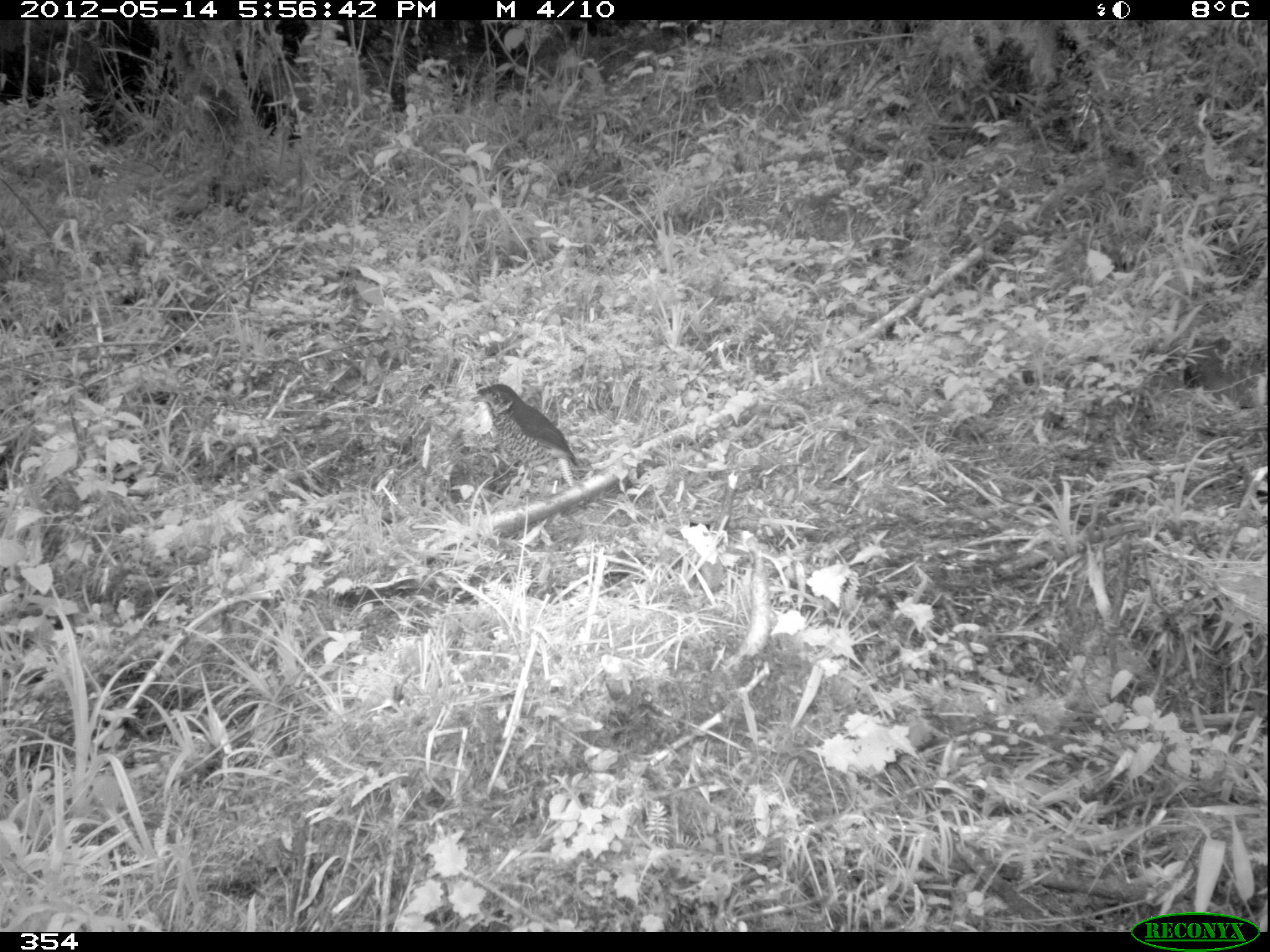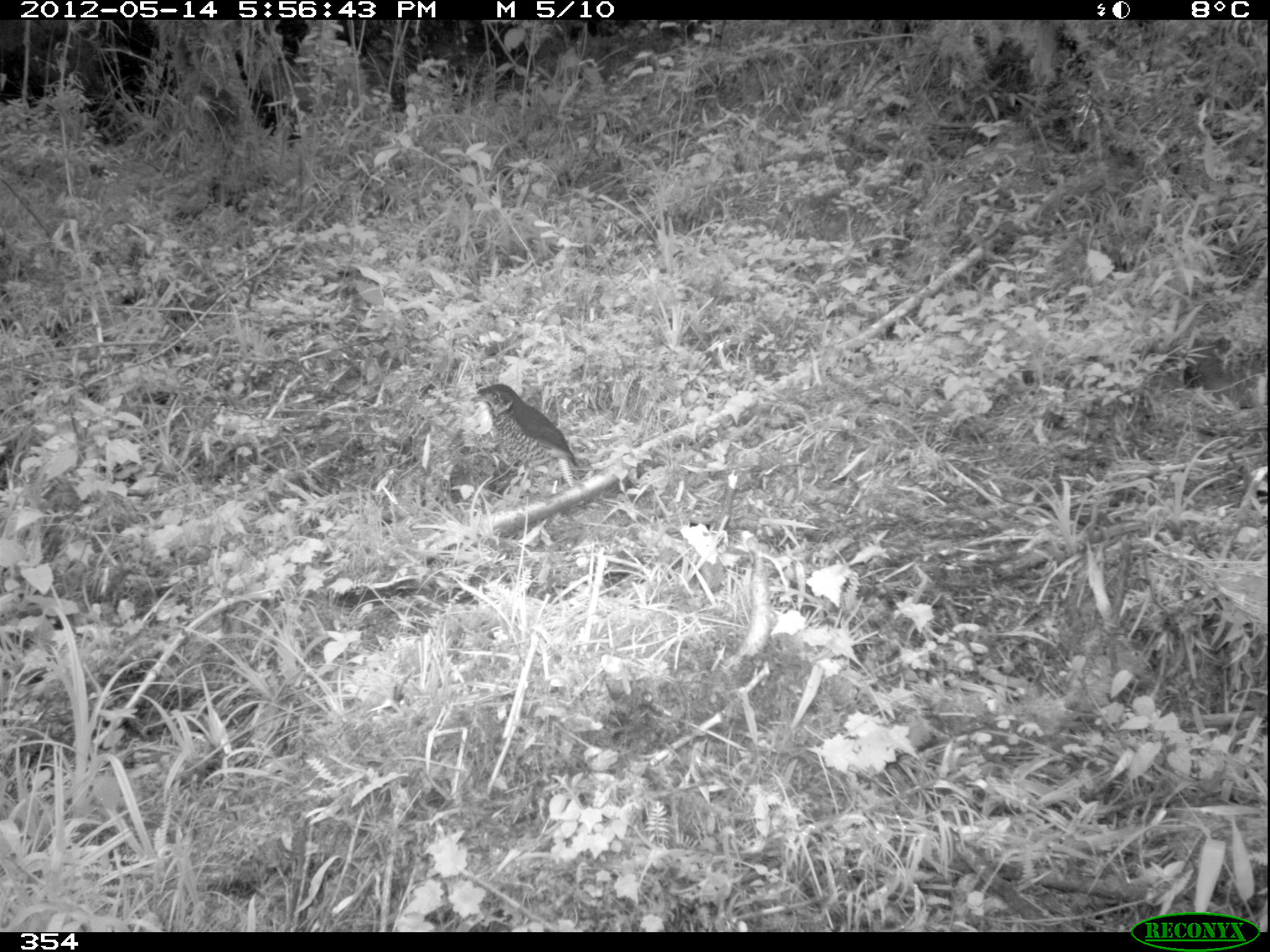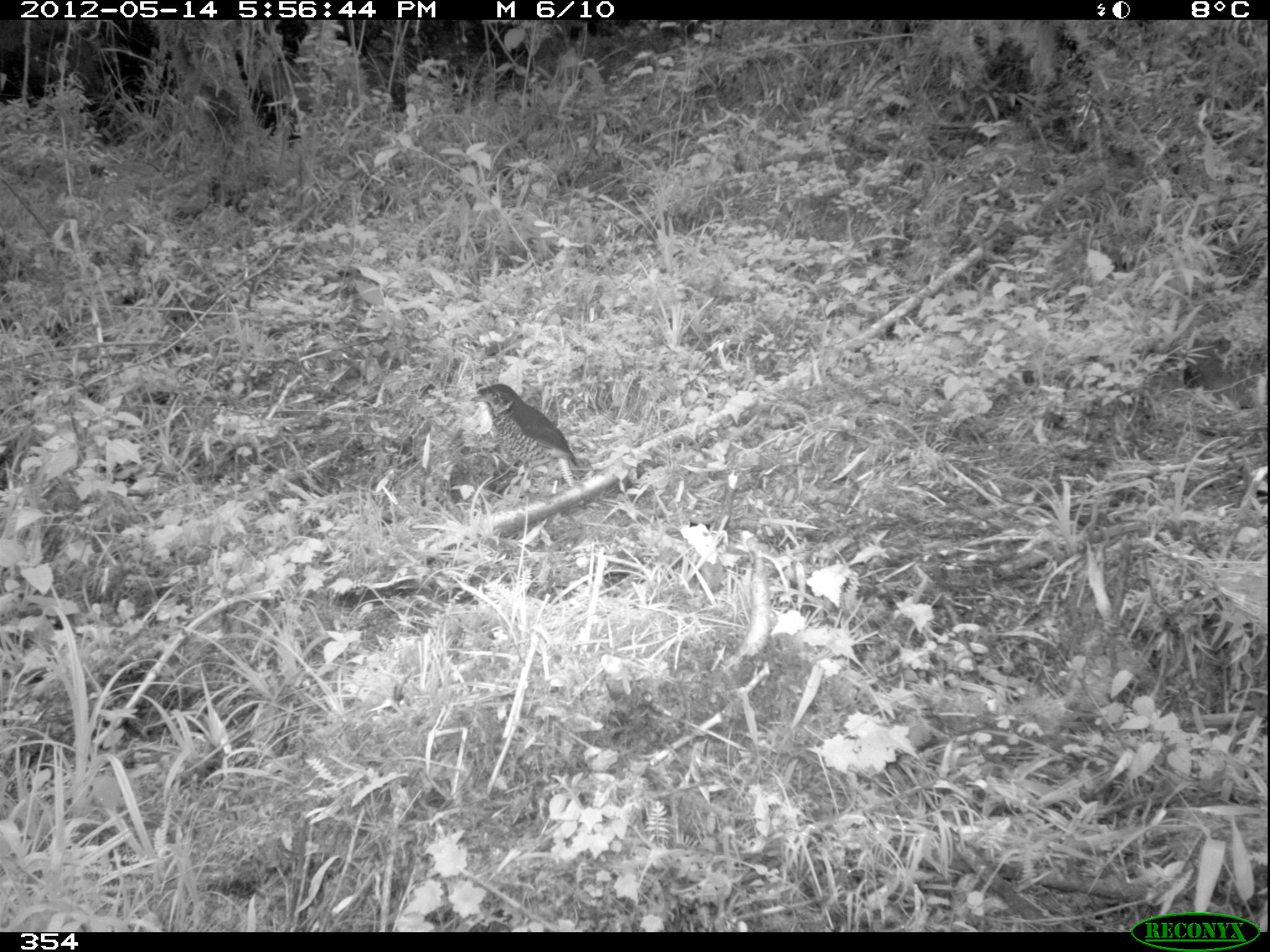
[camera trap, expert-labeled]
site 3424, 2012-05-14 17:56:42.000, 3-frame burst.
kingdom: Animalia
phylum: Chordata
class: Aves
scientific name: Aves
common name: bird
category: unknown bird